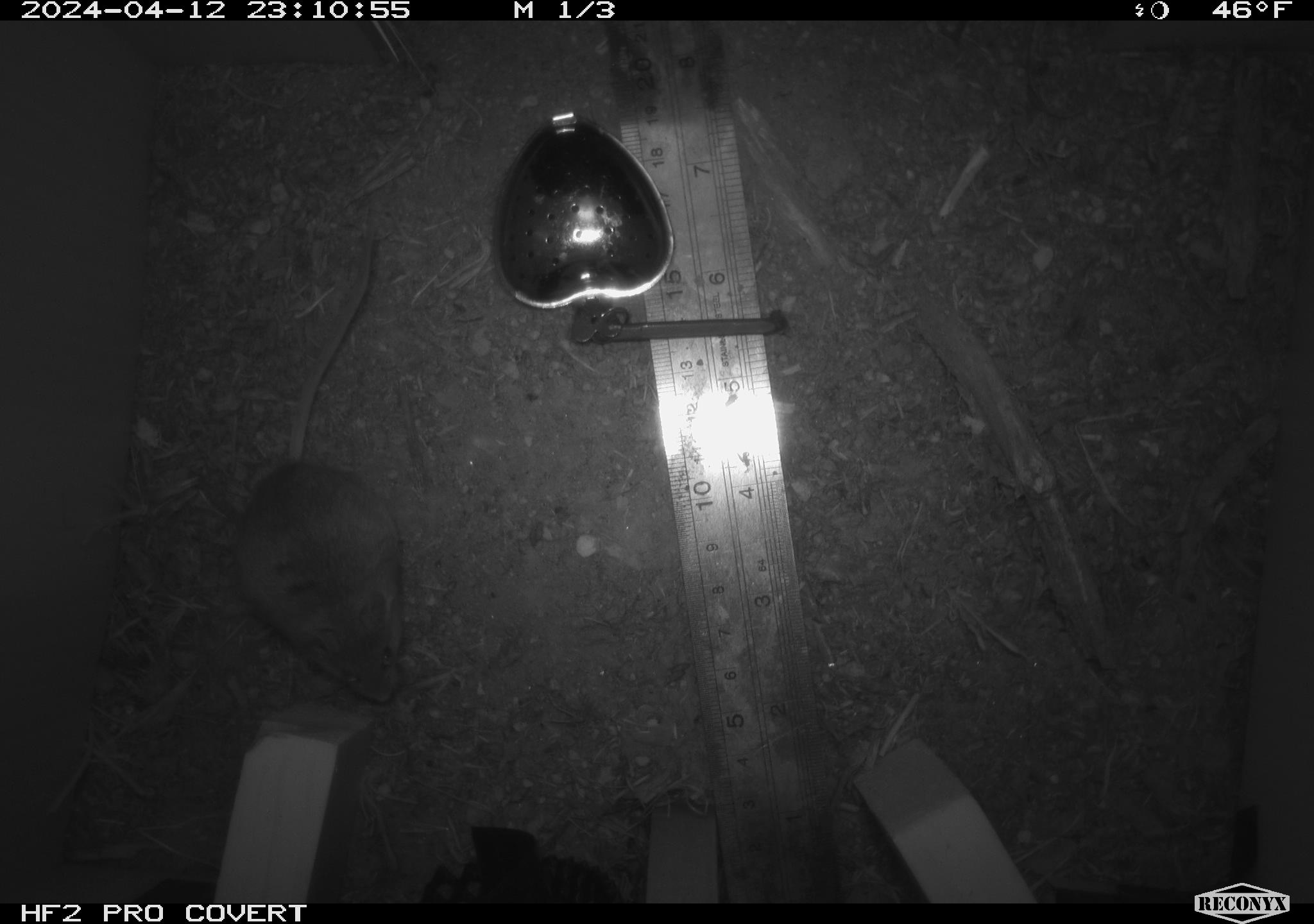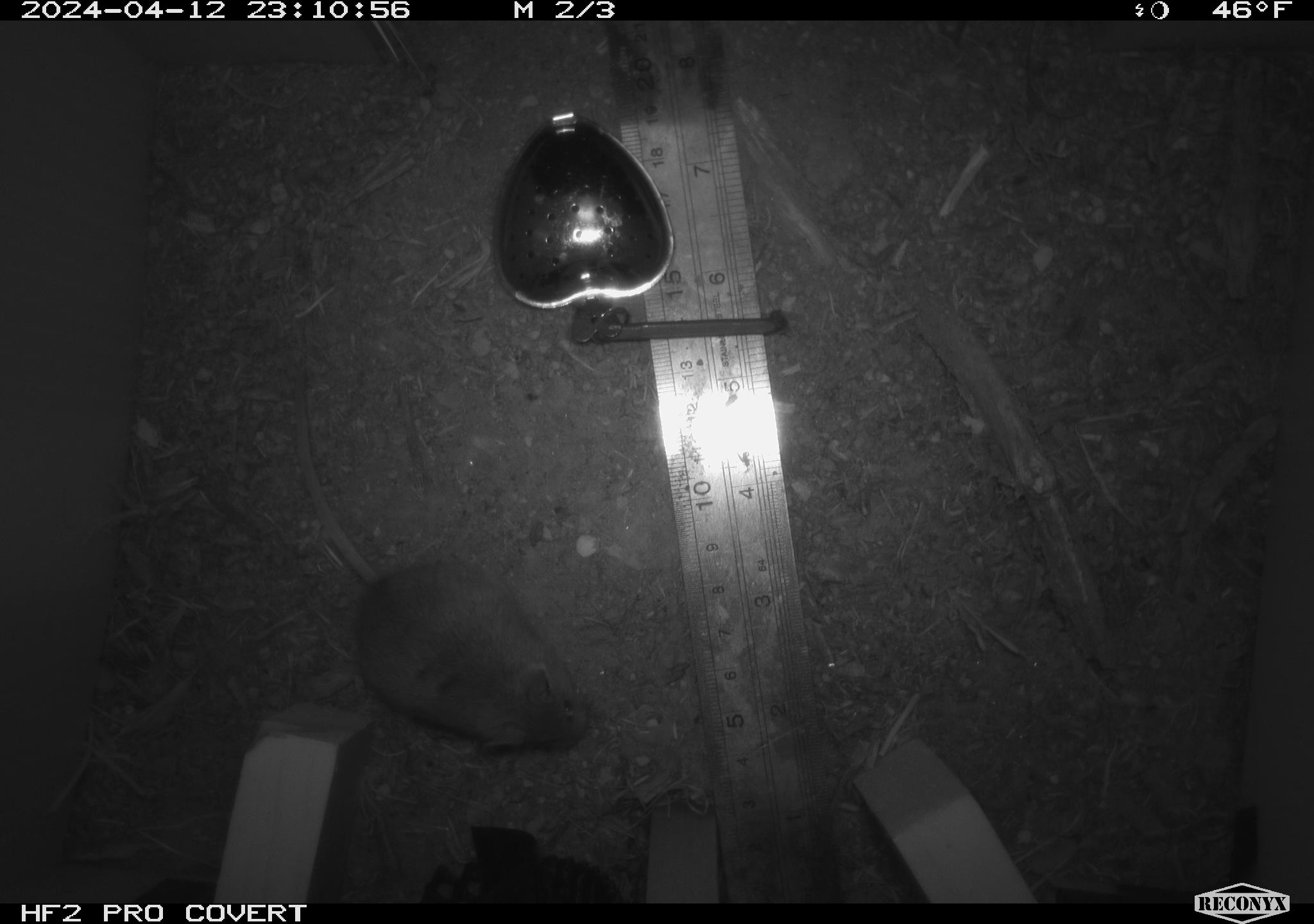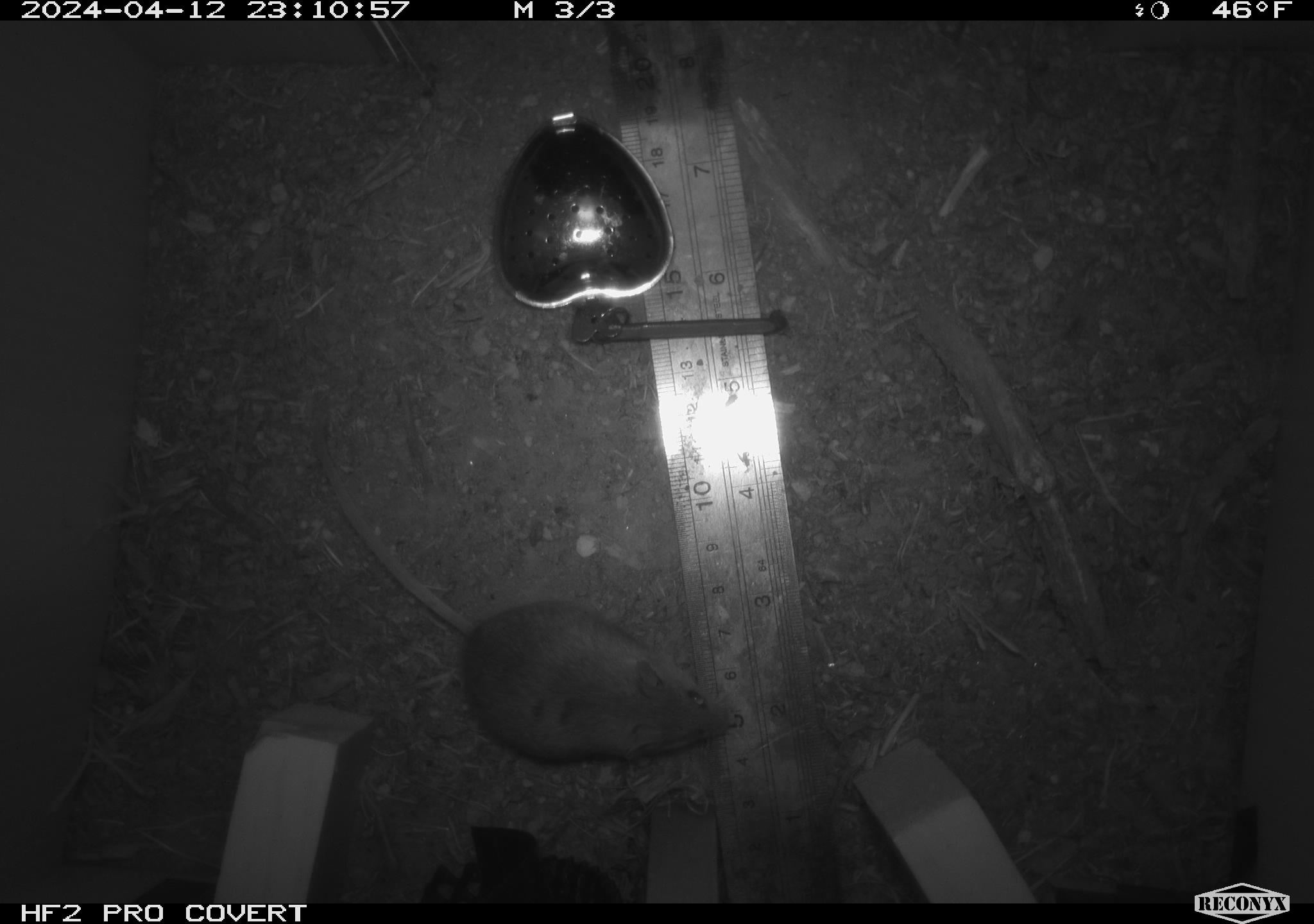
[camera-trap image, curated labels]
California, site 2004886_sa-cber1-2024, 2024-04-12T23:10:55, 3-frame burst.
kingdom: Animalia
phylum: Chordata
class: Mammalia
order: Rodentia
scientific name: Rodentia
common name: mouse species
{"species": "mouse species (Rodentia)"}